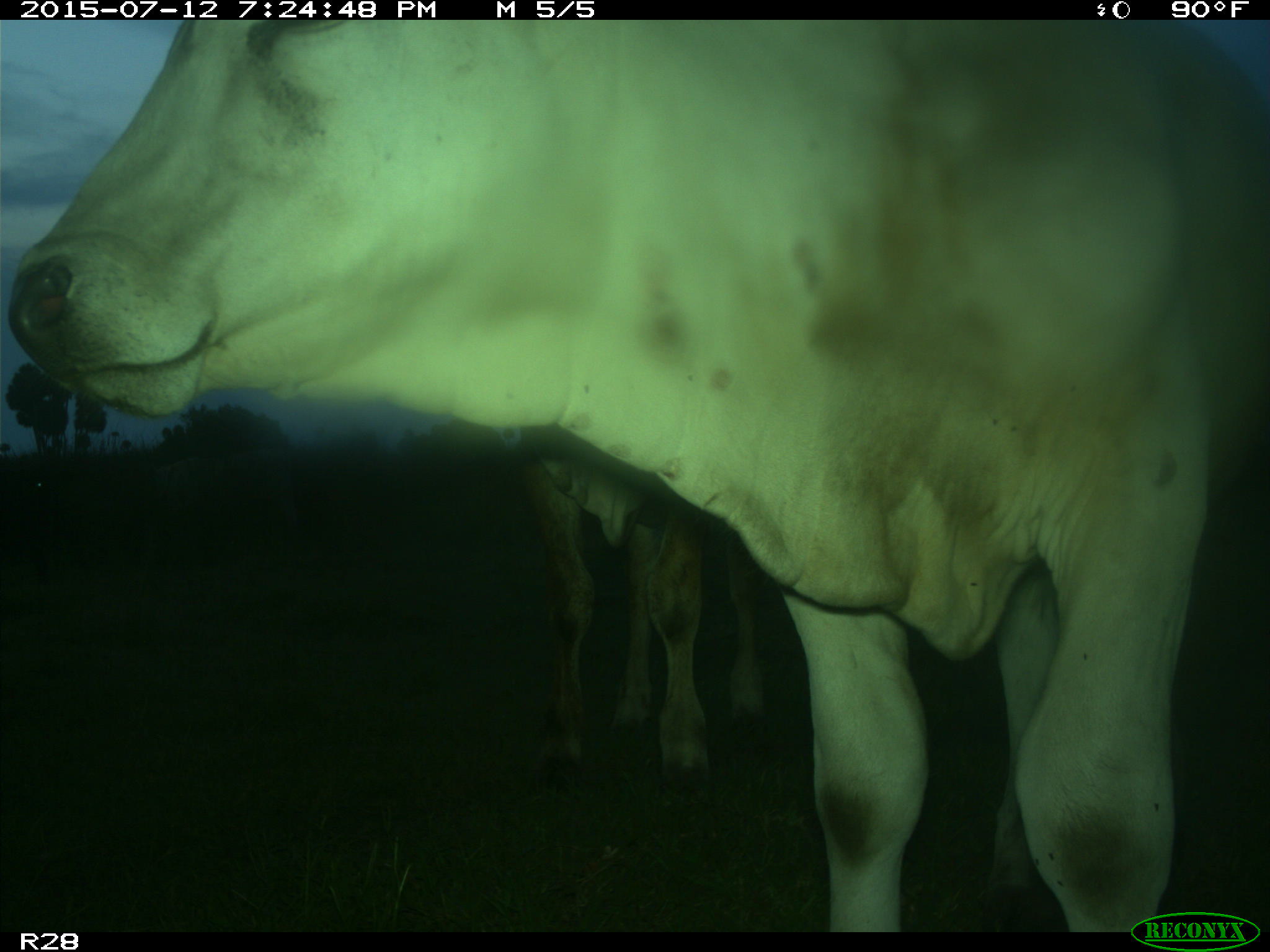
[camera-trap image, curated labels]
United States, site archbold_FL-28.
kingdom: Animalia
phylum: Chordata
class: Mammalia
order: Artiodactyla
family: Bovidae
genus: Bos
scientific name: Bos taurus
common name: domestic cow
Bos taurus (domestic cow).